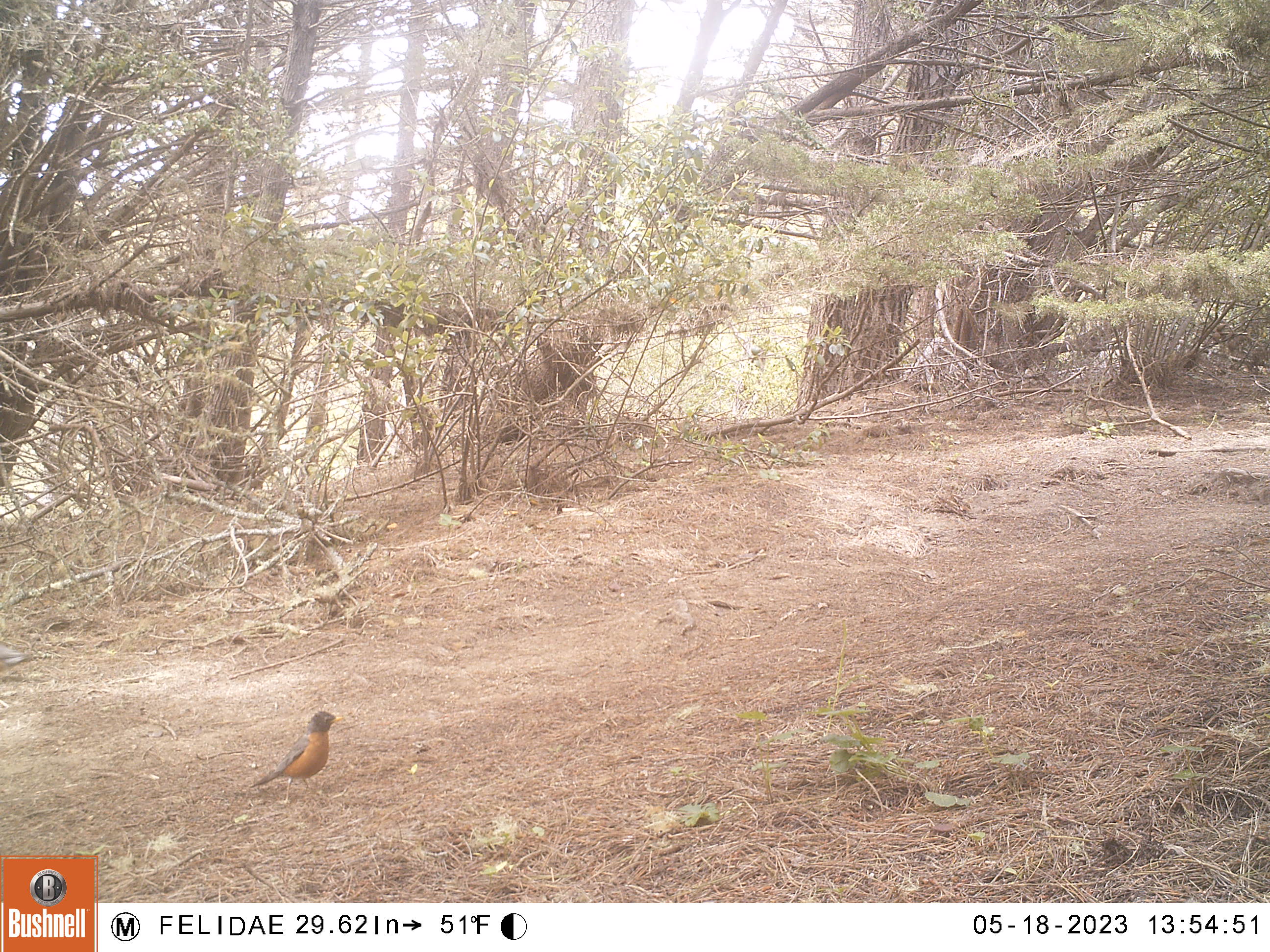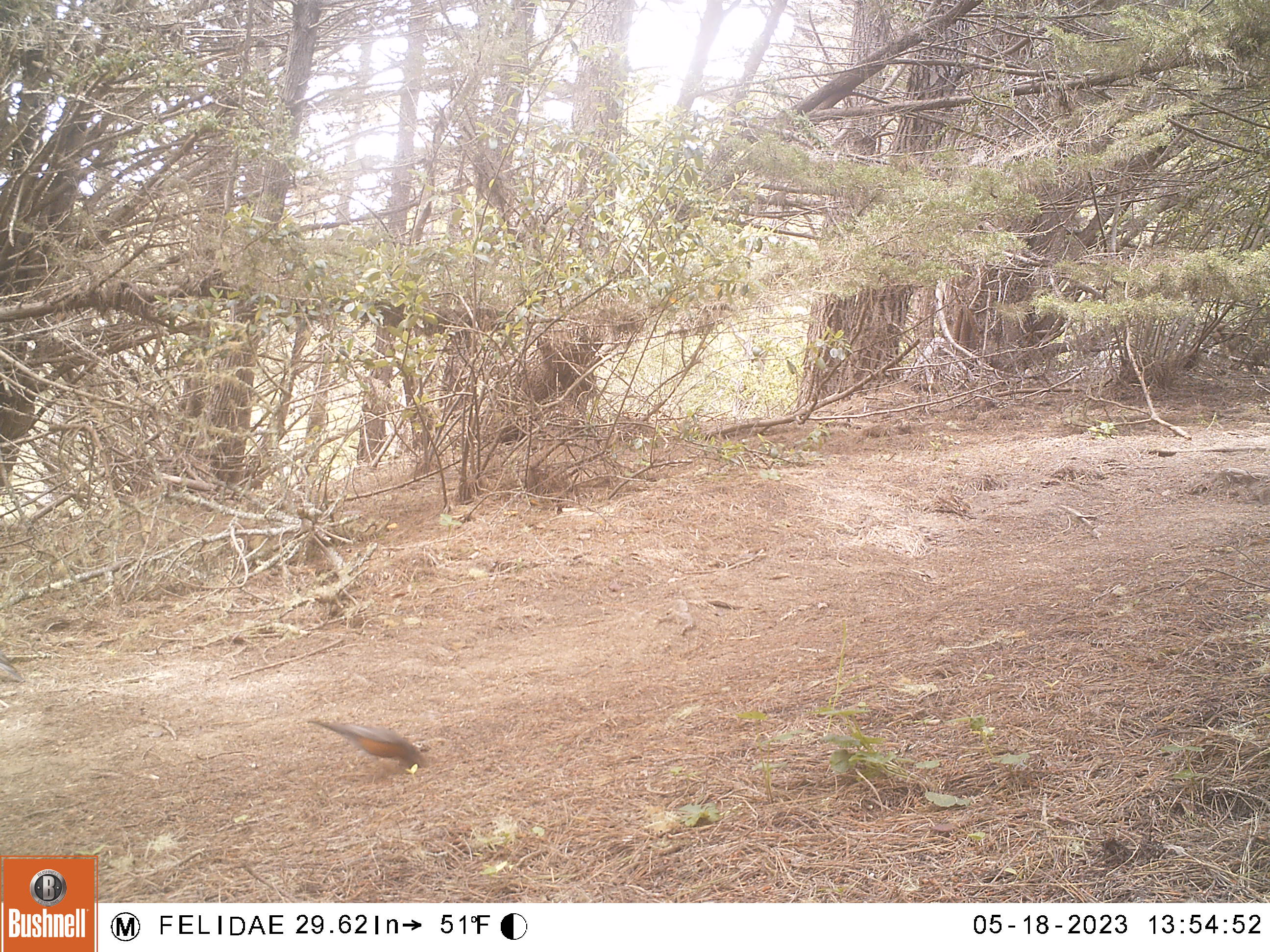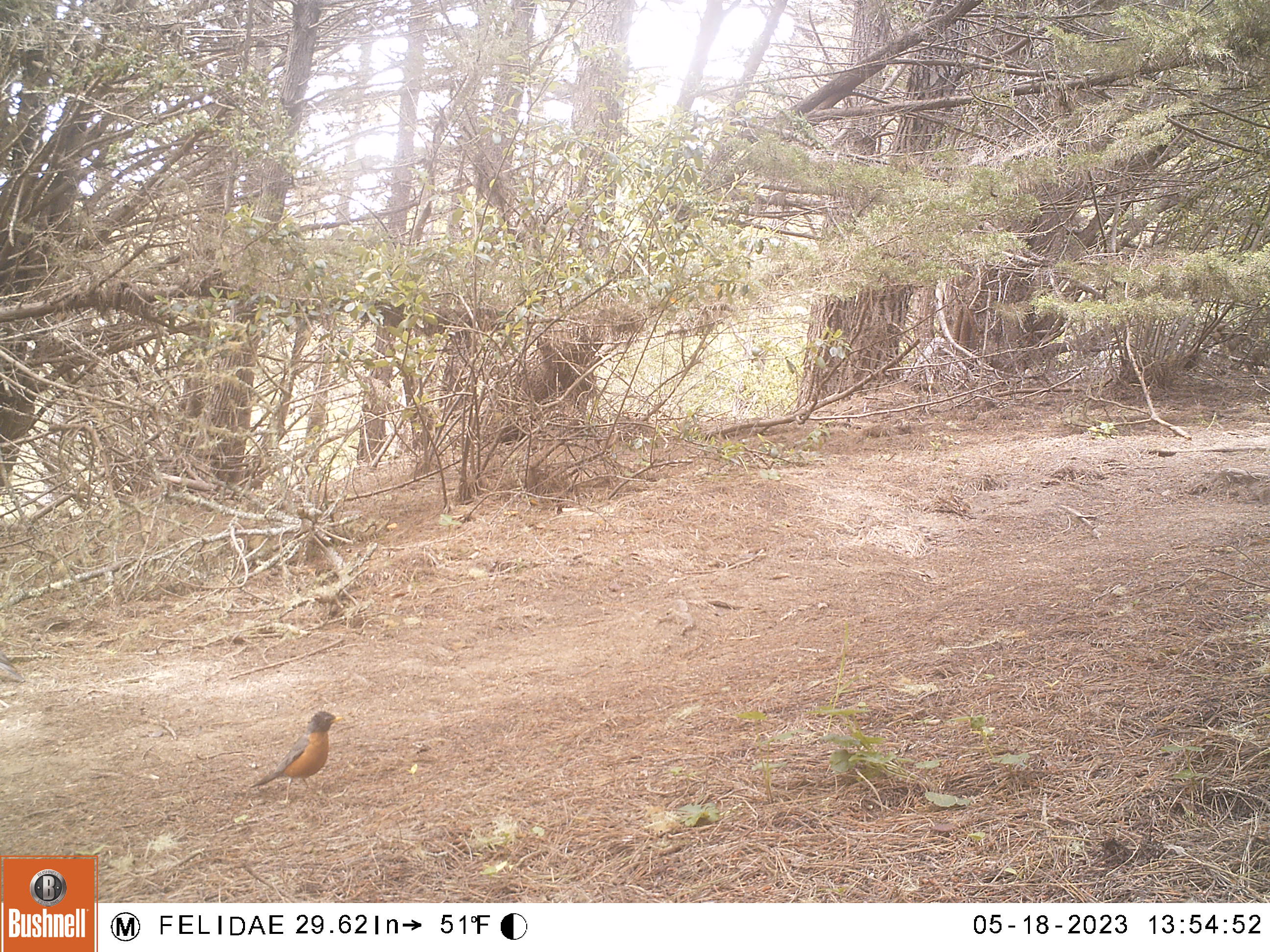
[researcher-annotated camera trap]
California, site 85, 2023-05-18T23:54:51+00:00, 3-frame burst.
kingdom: Animalia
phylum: Chordata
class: Aves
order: Passeriformes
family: Turdidae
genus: Turdus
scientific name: Turdus migratorius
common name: american robin